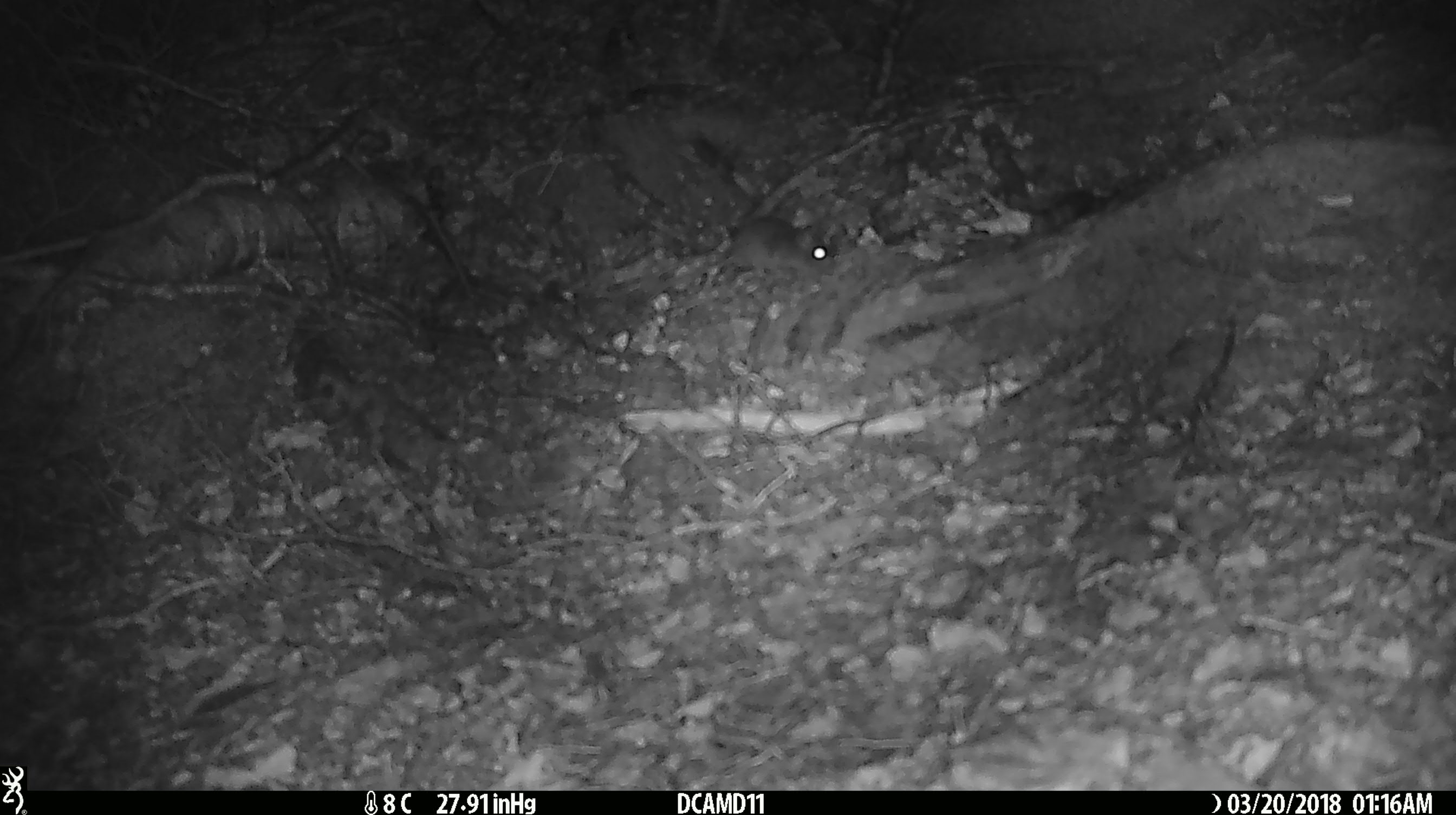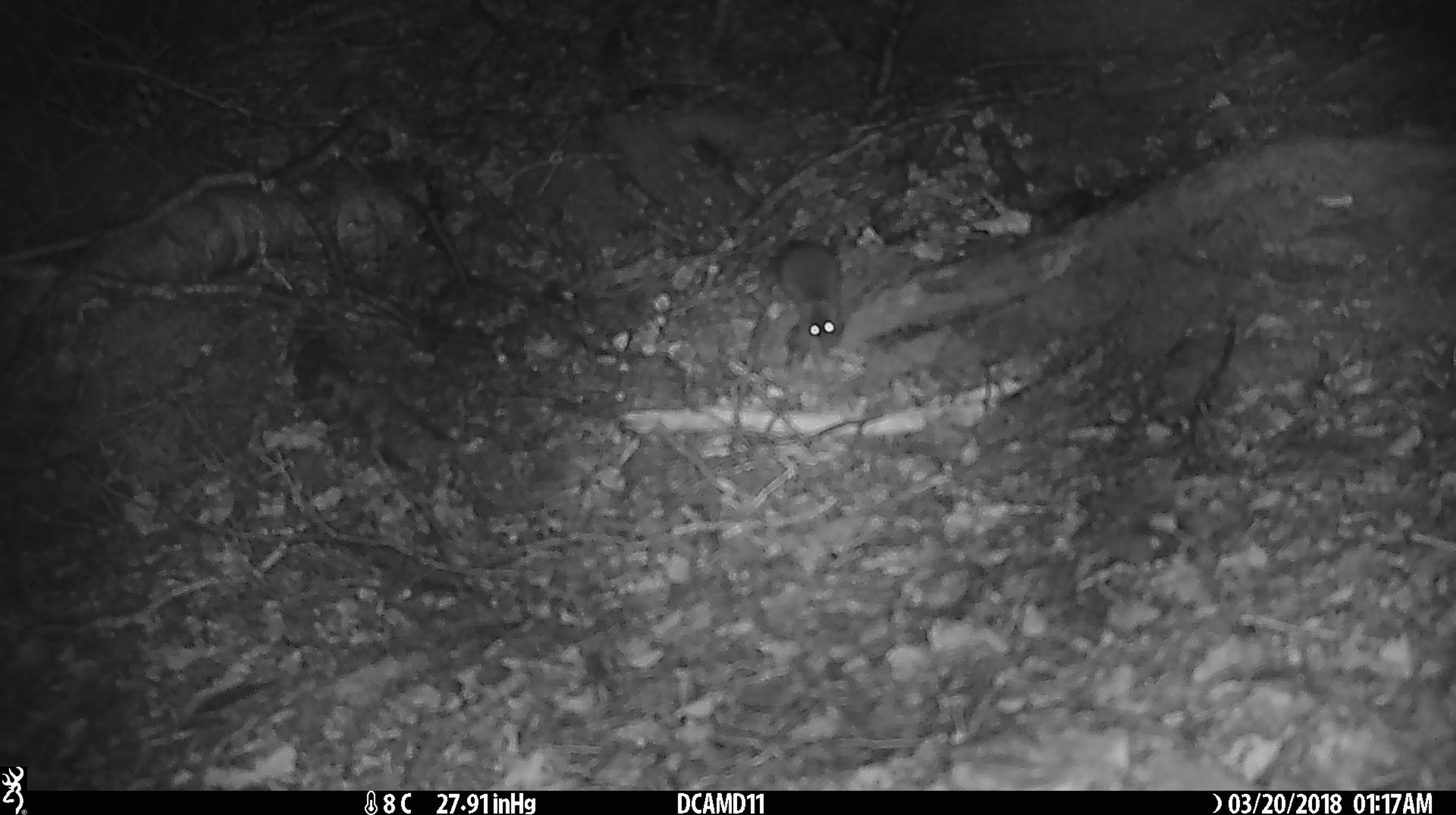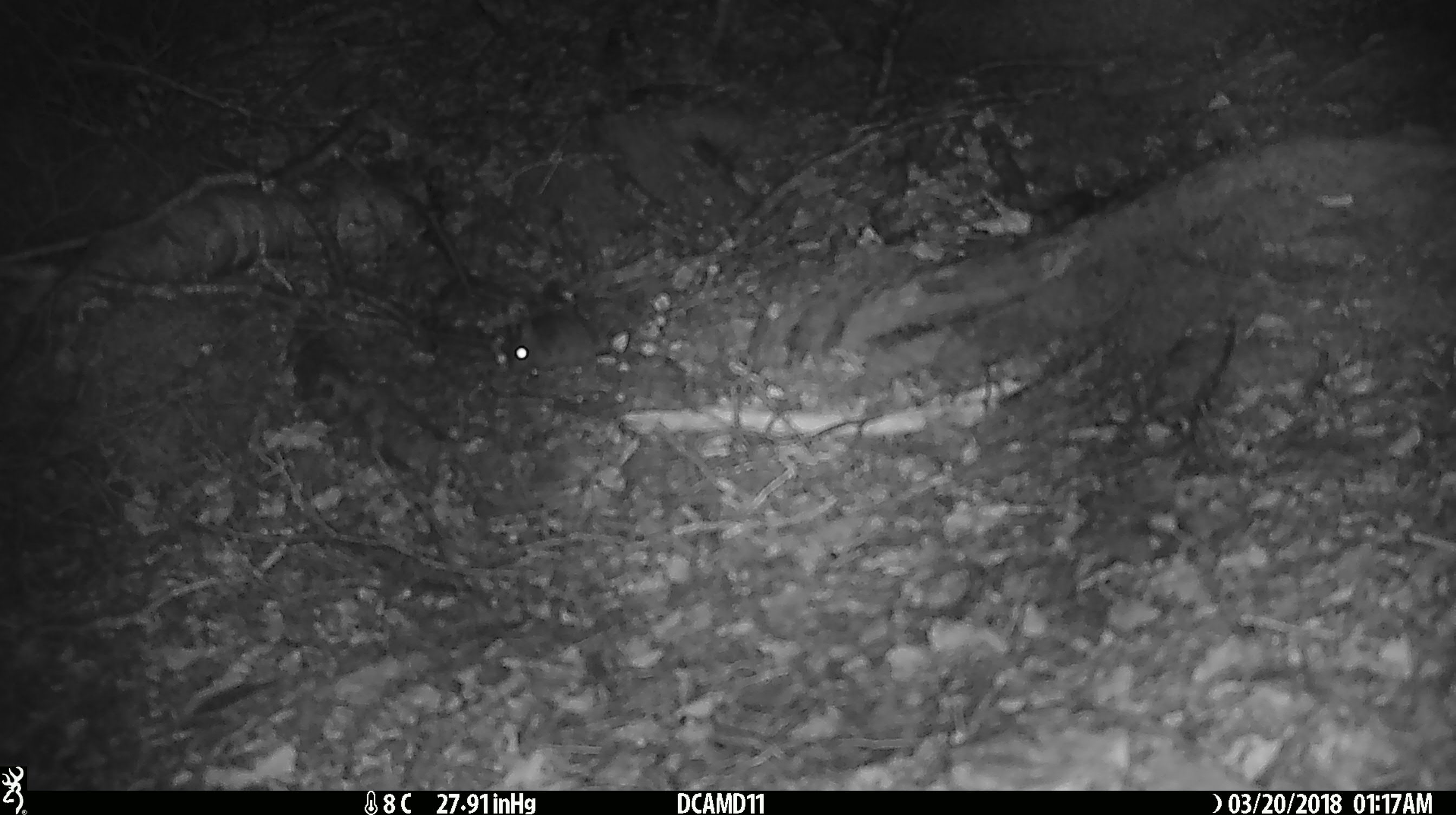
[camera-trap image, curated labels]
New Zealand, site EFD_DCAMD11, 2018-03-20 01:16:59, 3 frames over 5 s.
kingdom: Animalia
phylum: Chordata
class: Mammalia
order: Rodentia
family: Muridae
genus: Mus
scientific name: Mus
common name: mouse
Mouse (Mus).